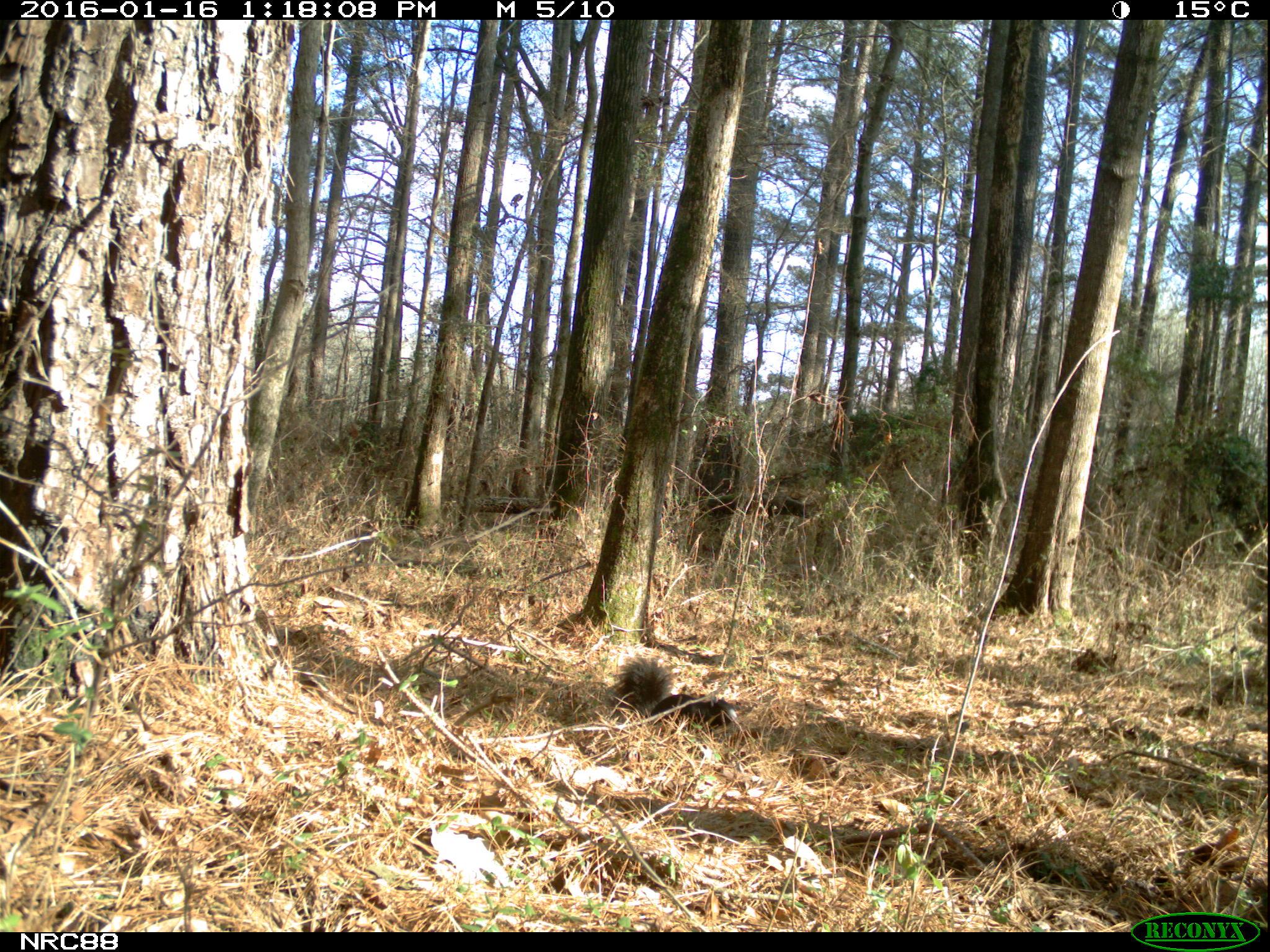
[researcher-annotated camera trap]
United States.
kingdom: Animalia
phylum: Chordata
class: Mammalia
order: Rodentia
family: Sciuridae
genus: Sciurus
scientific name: Sciurus niger cinereus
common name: eastern fox squirrel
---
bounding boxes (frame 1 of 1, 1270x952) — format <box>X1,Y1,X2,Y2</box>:
Eastern Fox Squirrel: <box>606,657,741,724</box>